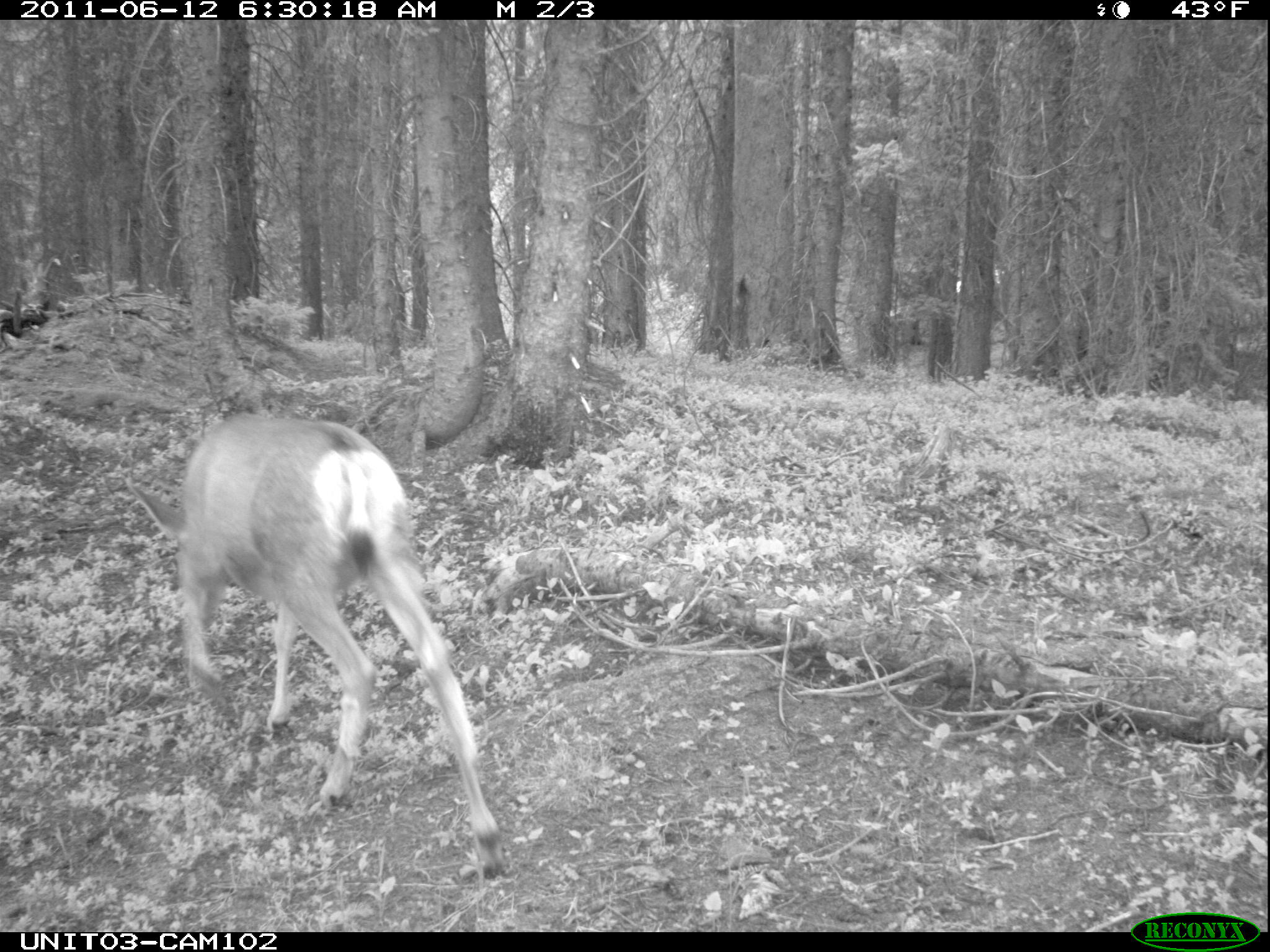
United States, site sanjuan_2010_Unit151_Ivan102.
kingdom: Animalia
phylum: Chordata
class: Mammalia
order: Artiodactyla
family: Cervidae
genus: Odocoileus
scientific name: Odocoileus hemionus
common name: mule deer